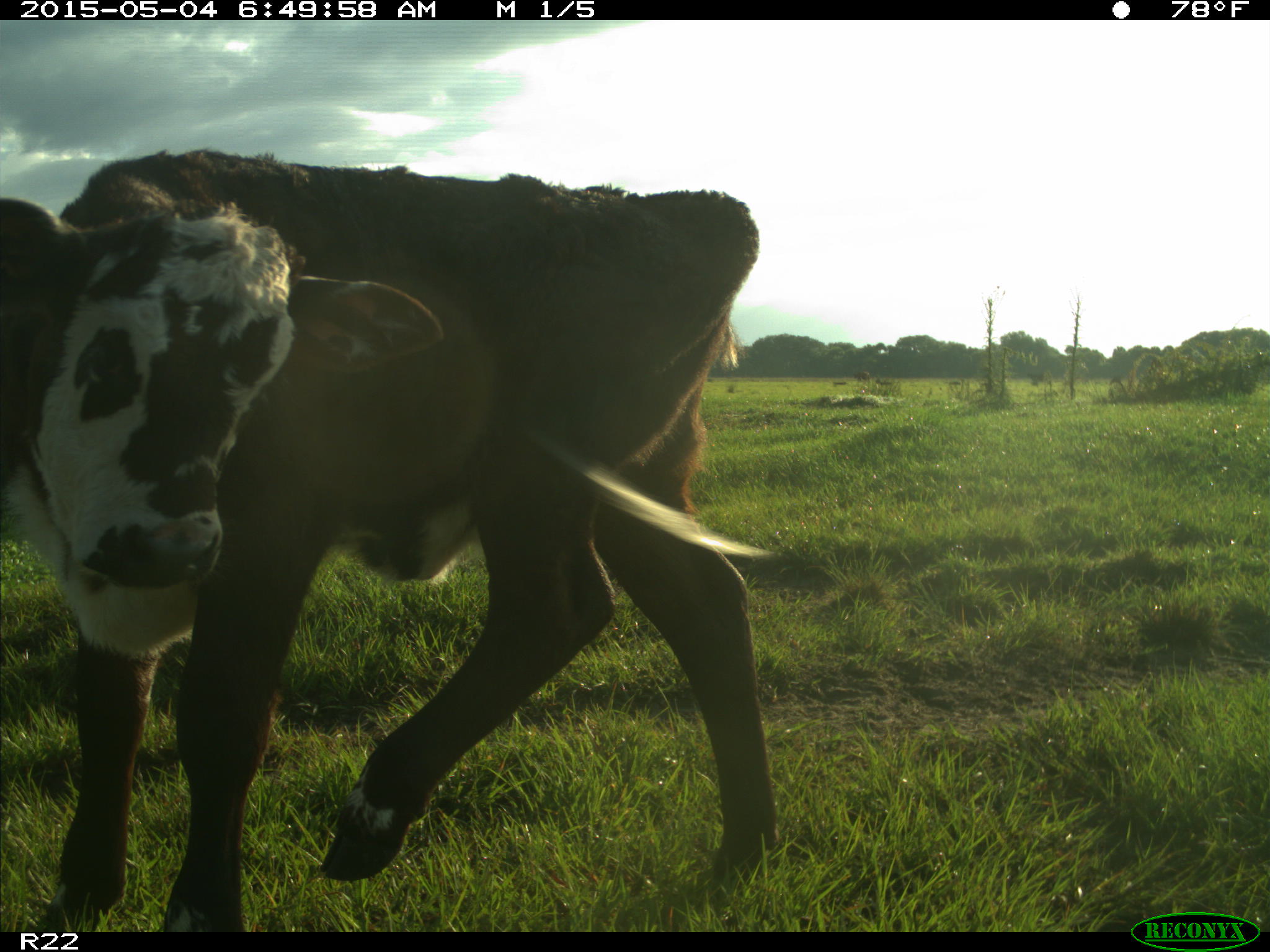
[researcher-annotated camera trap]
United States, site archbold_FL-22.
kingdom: Animalia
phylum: Chordata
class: Mammalia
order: Artiodactyla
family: Bovidae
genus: Bos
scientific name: Bos taurus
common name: domestic cow